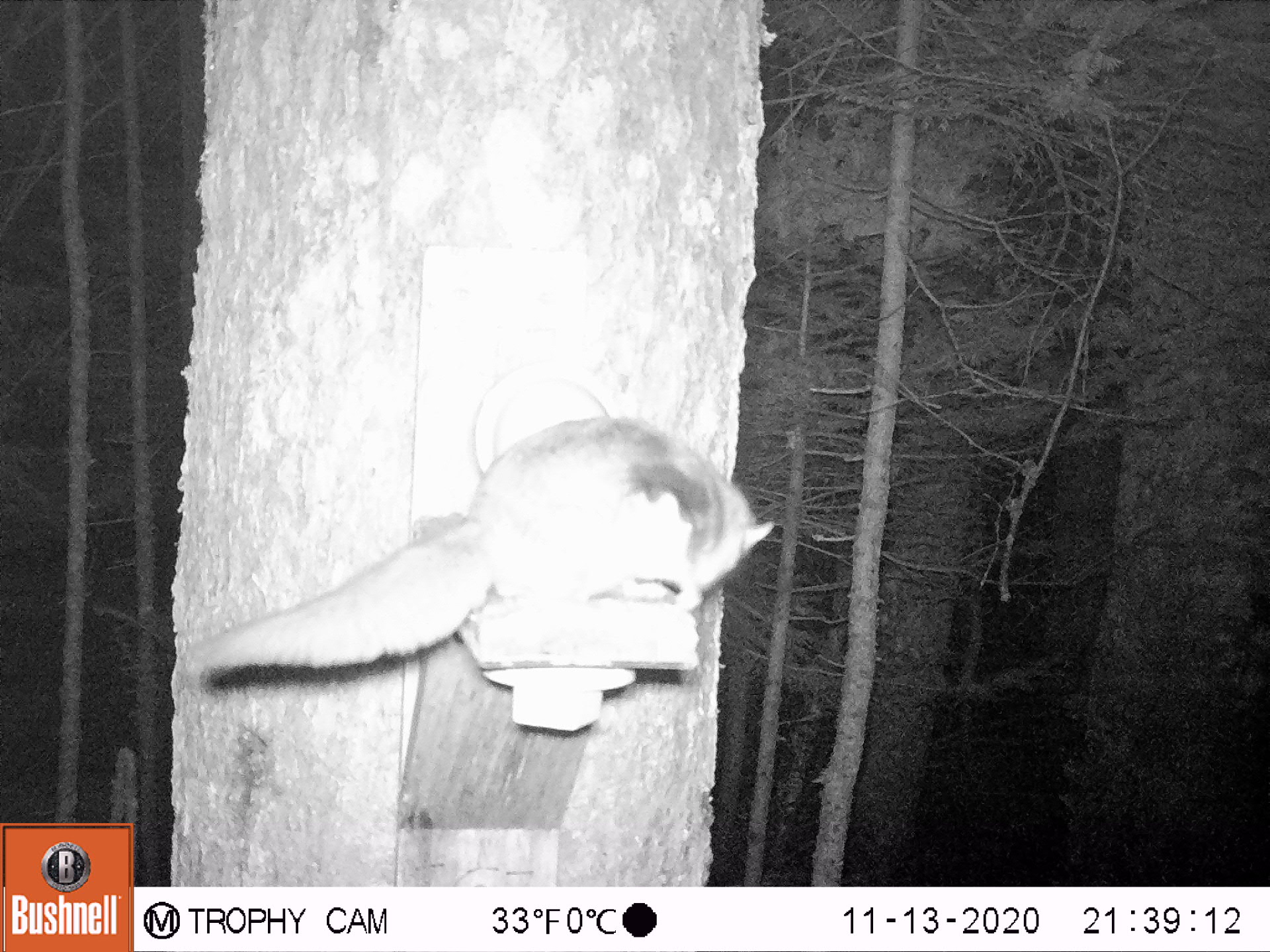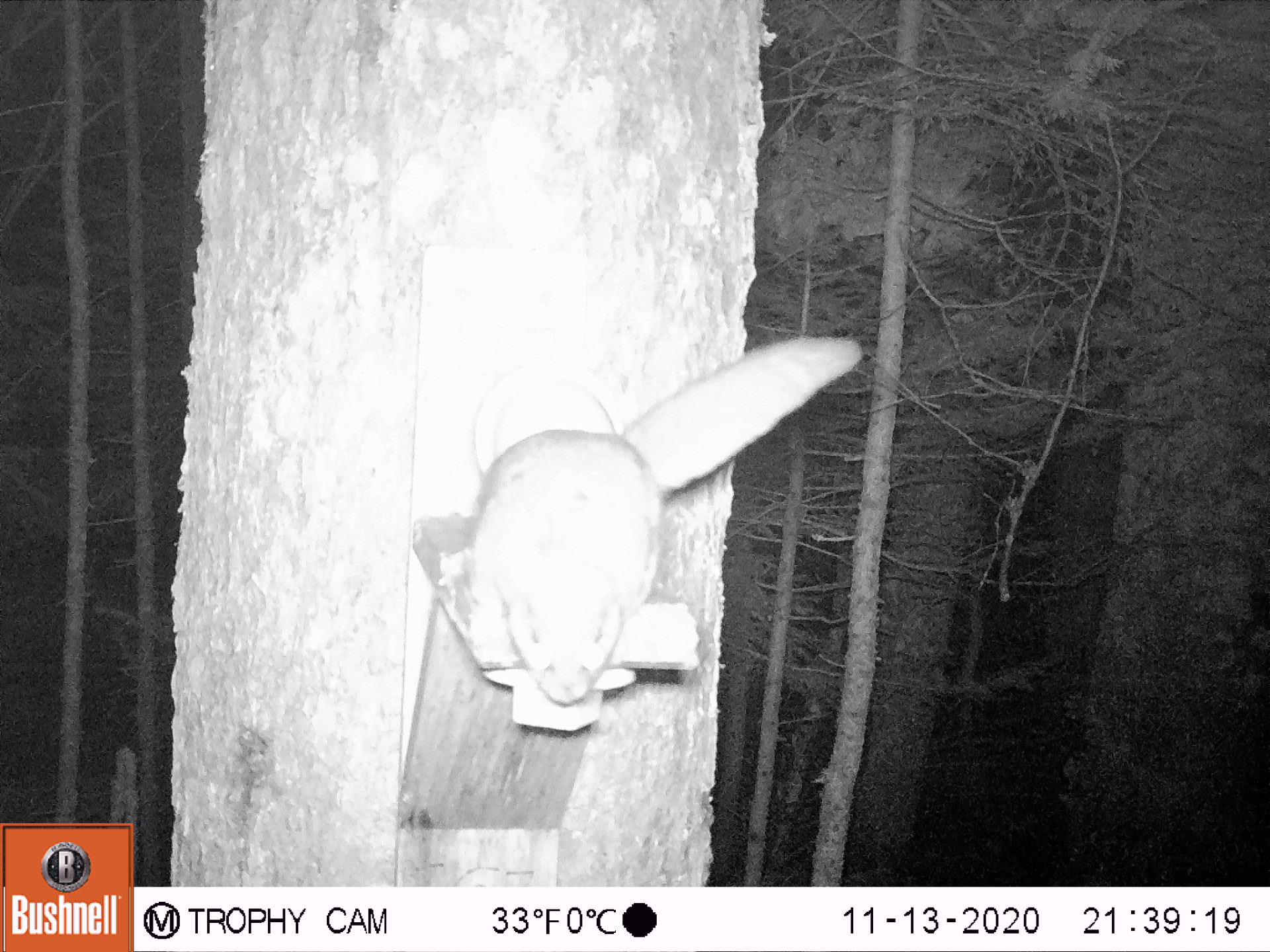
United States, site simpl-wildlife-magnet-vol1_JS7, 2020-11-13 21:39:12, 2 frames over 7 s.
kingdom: Animalia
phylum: Chordata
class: Mammalia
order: Rodentia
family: Sciuridae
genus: Glaucomys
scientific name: Glaucomys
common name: flying squirrel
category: flying squirrel sp.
Flying squirrel sp. (flying squirrel) (Glaucomys).